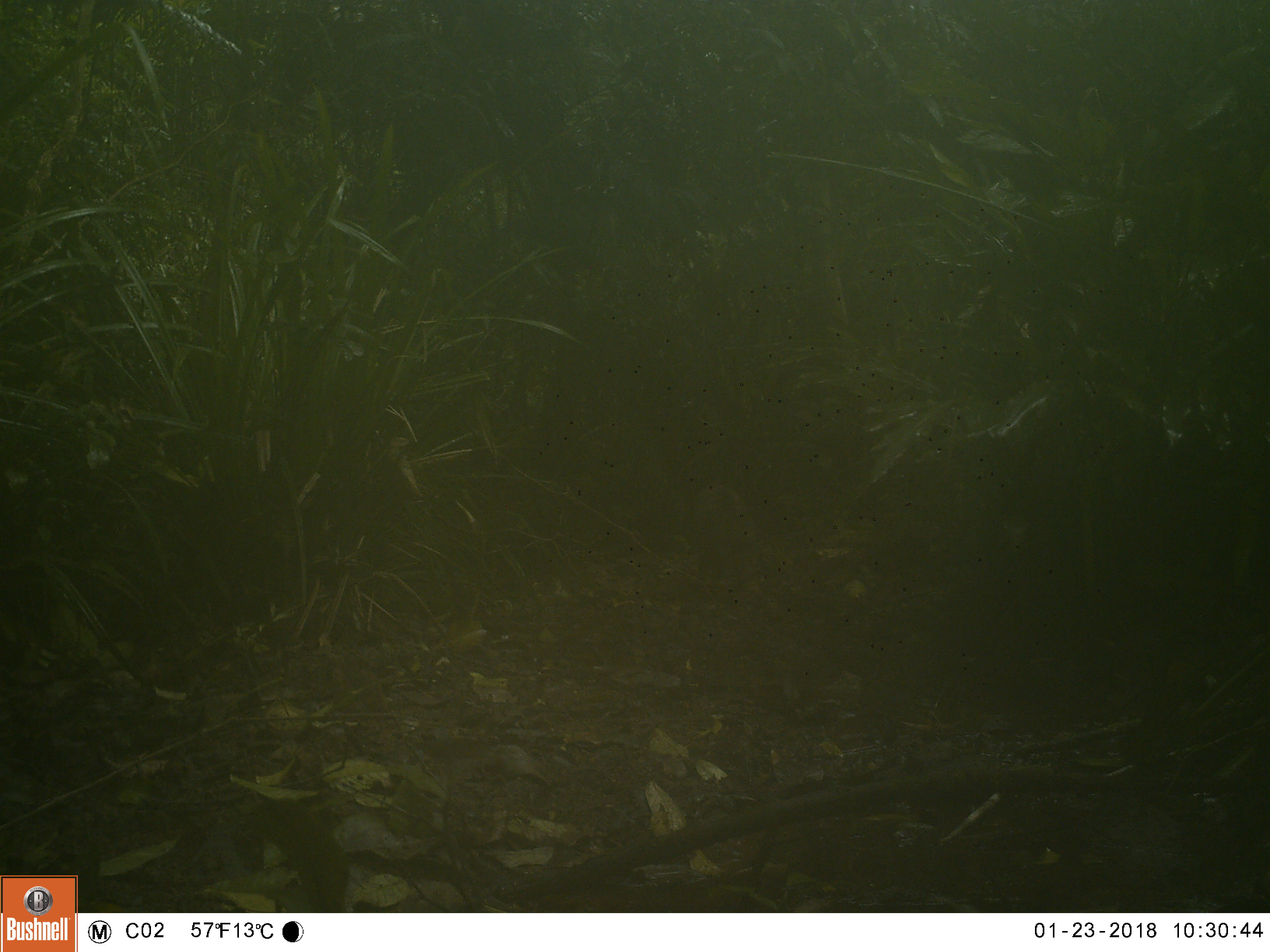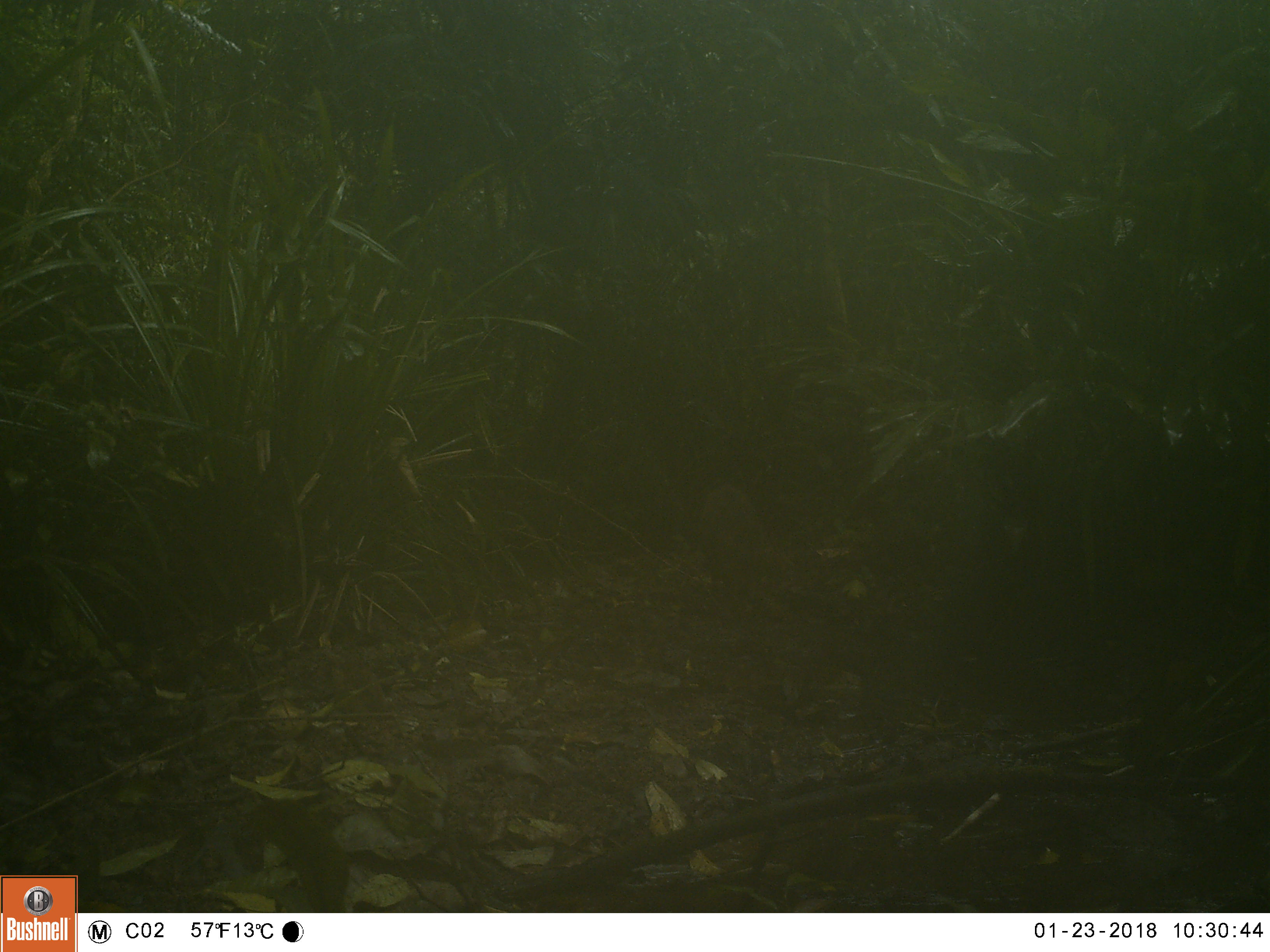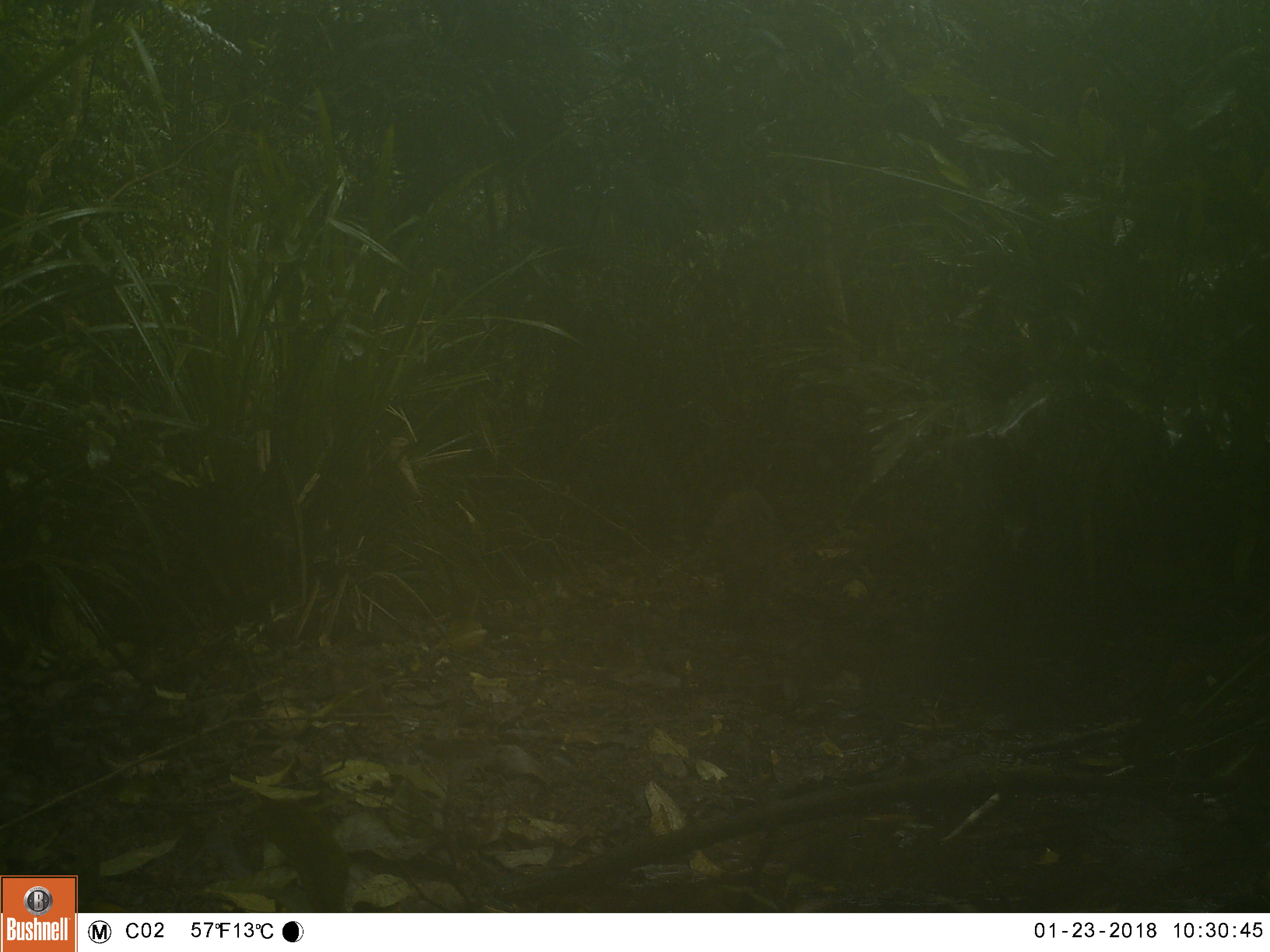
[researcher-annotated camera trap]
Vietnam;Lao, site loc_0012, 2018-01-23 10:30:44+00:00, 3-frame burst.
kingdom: Animalia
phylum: Chordata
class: Mammalia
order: Artiodactyla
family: Suidae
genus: Sus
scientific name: Sus scrofa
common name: eurasian wild pig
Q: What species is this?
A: Eurasian wild pig (Sus scrofa).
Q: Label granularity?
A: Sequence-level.